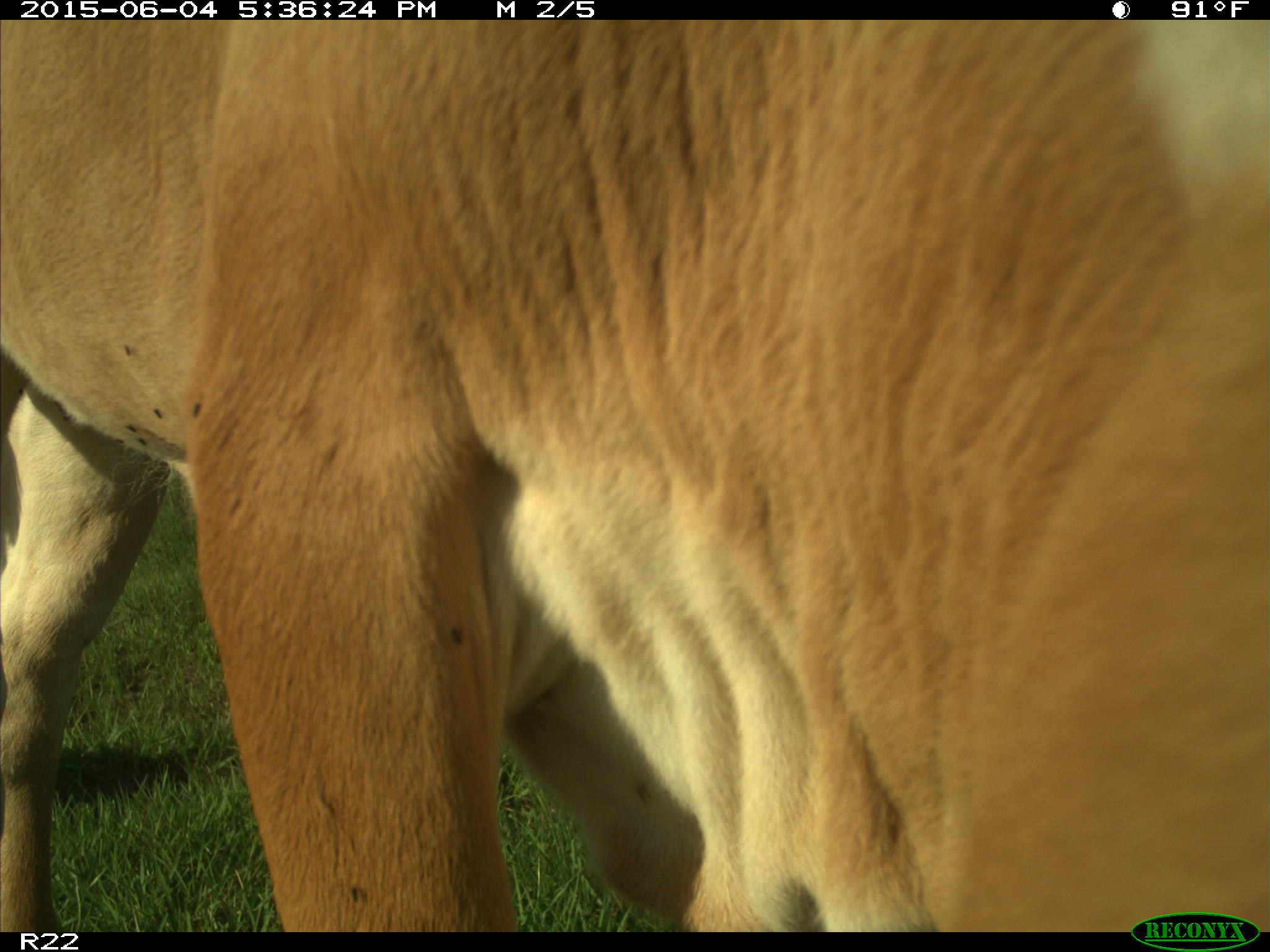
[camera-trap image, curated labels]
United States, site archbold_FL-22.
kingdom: Animalia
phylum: Chordata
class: Mammalia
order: Artiodactyla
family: Bovidae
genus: Bos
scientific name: Bos taurus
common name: domestic cow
Bos taurus (domestic cow).